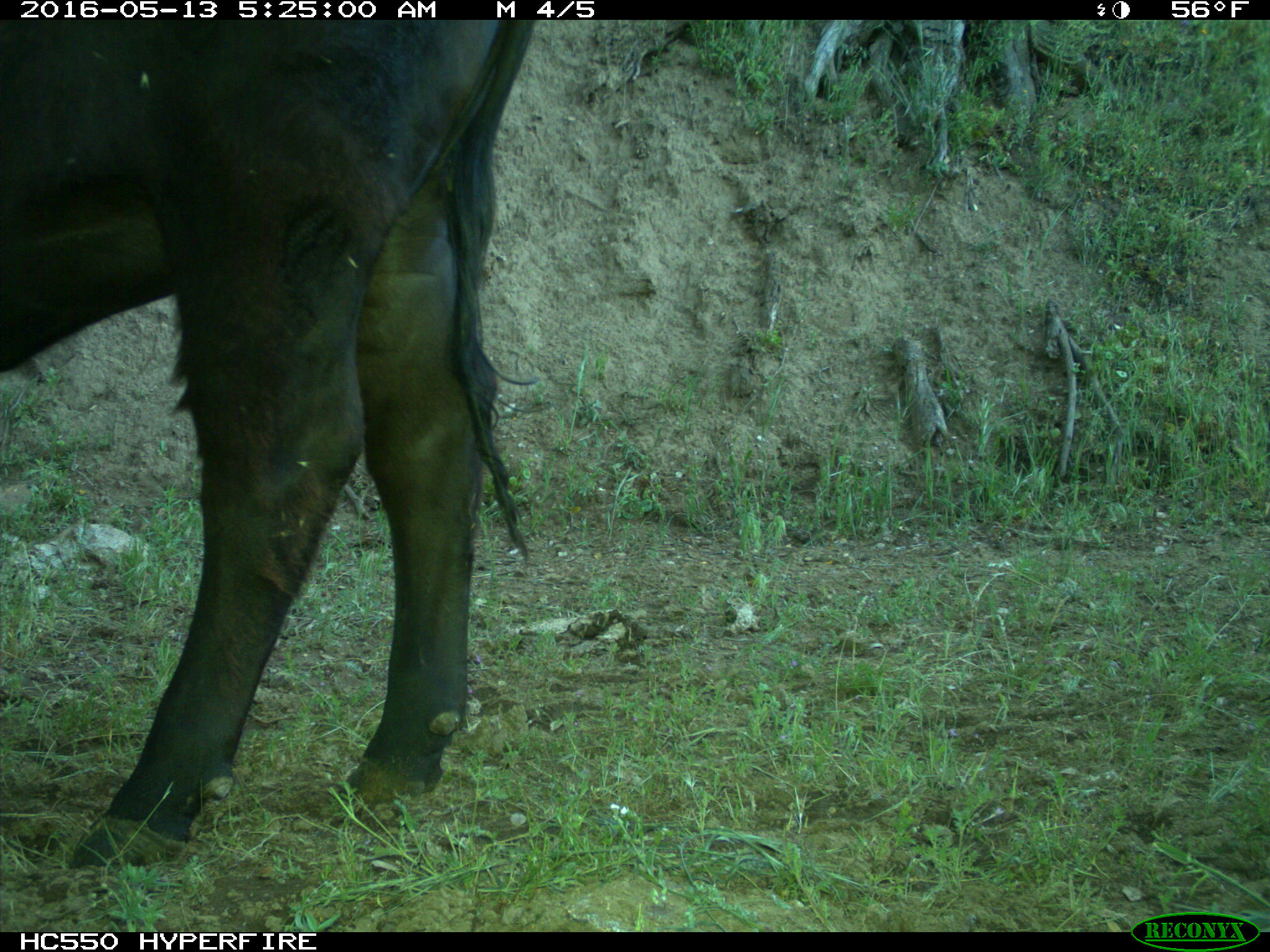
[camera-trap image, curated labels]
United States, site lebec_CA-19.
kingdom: Animalia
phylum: Chordata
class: Mammalia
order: Artiodactyla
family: Bovidae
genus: Bos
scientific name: Bos taurus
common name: domestic cow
Bos taurus (domestic cow).